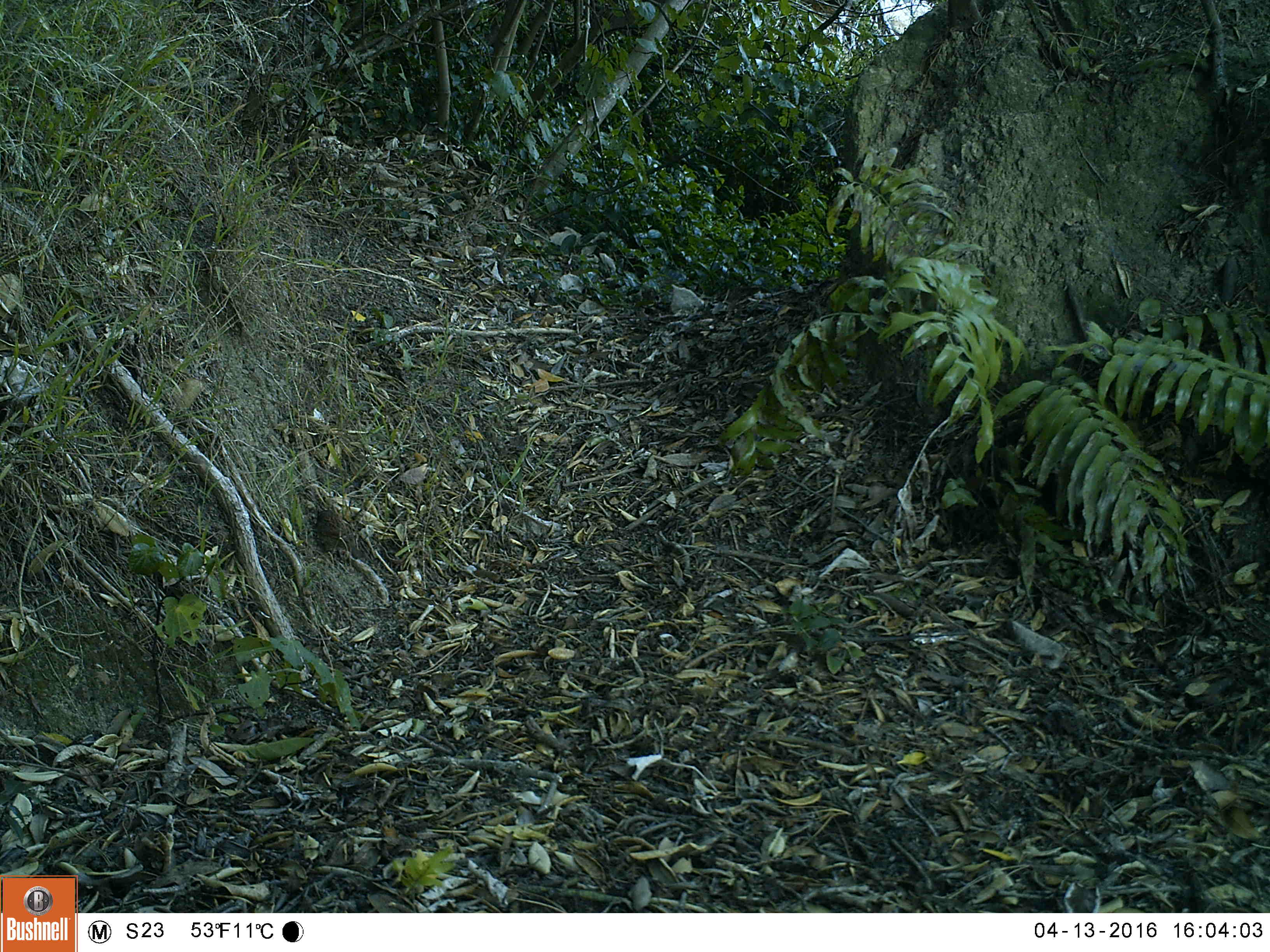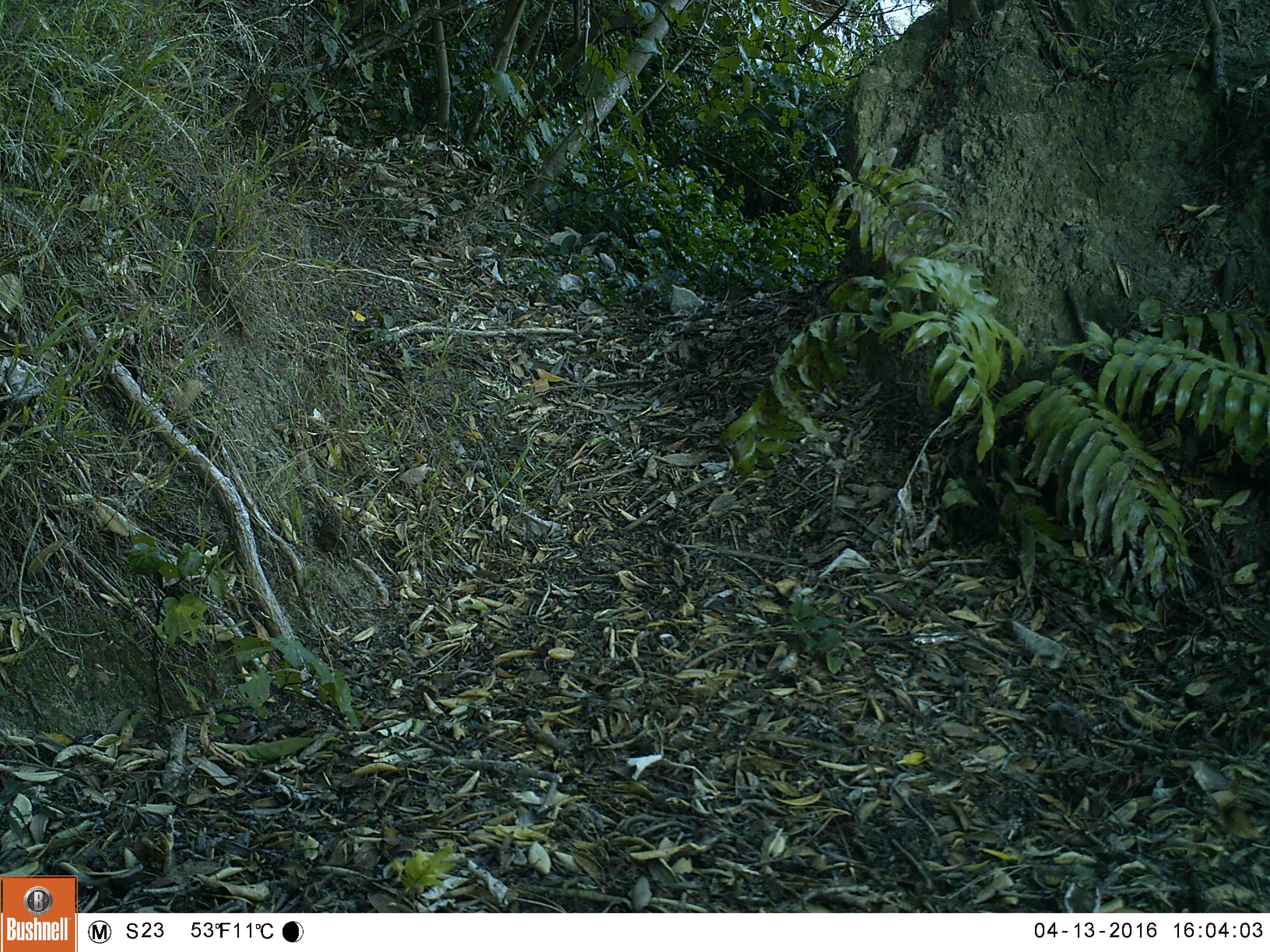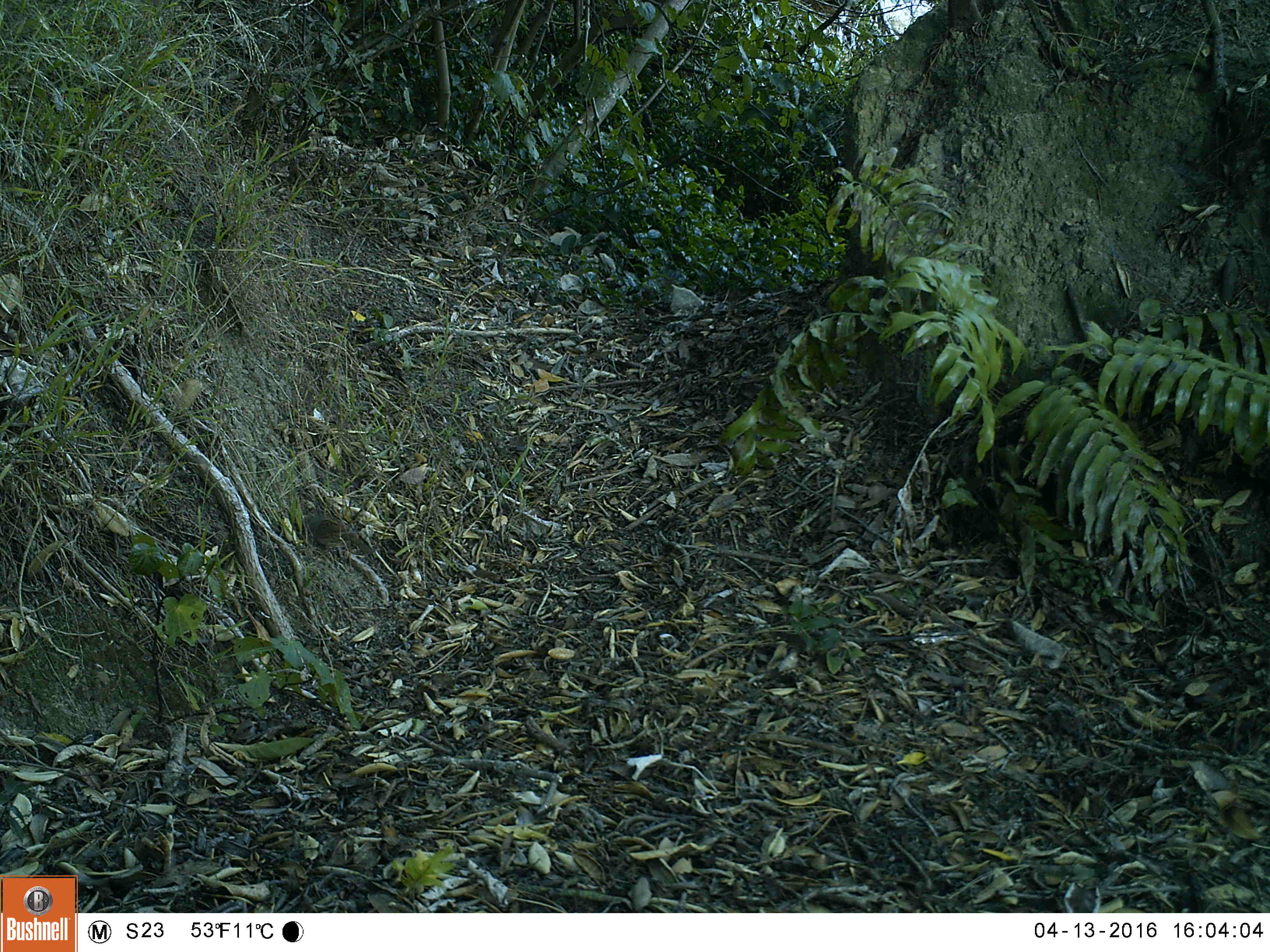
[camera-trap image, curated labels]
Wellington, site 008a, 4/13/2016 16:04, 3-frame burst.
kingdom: Animalia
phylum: Chordata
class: Aves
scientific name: Aves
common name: bird